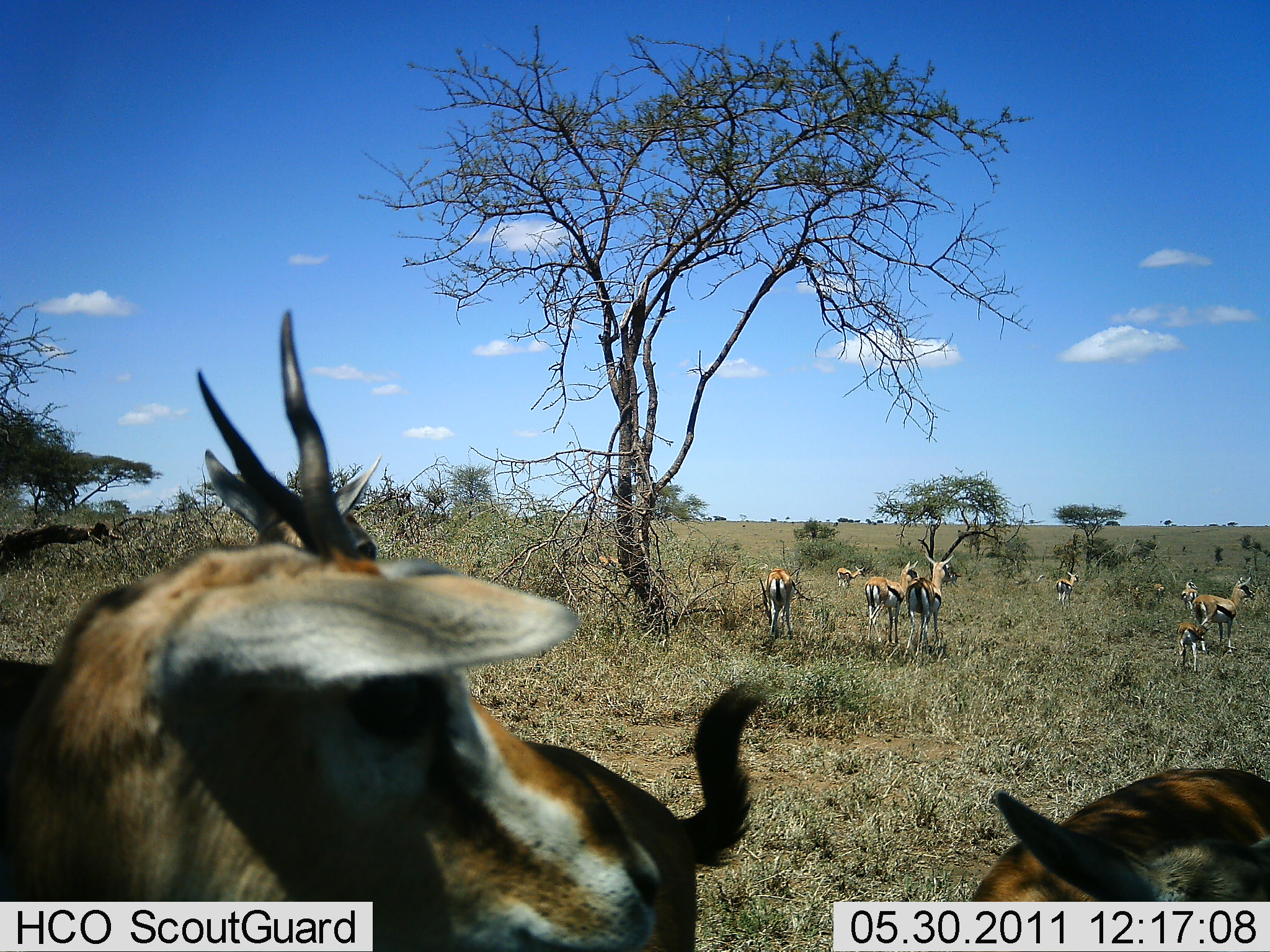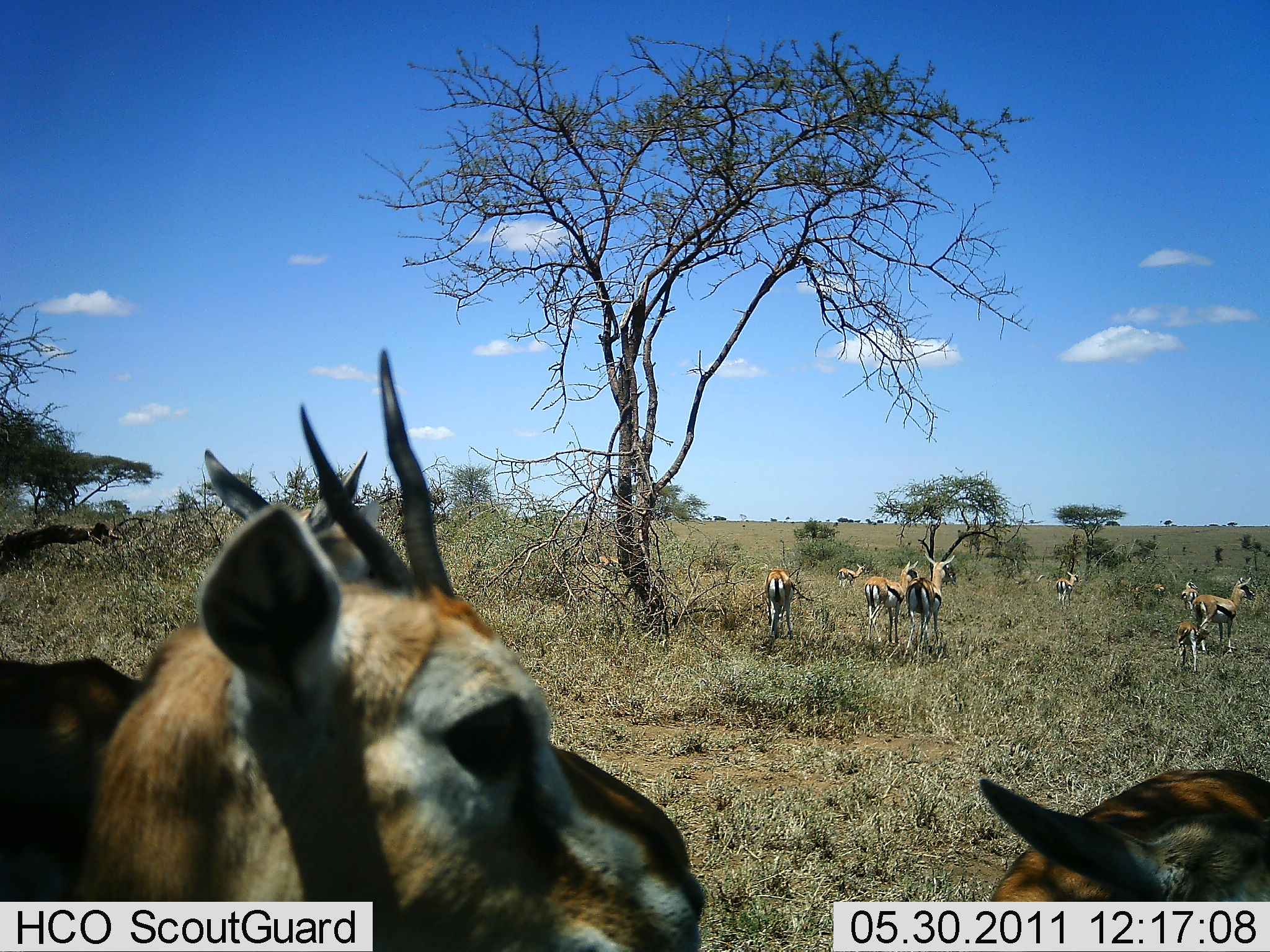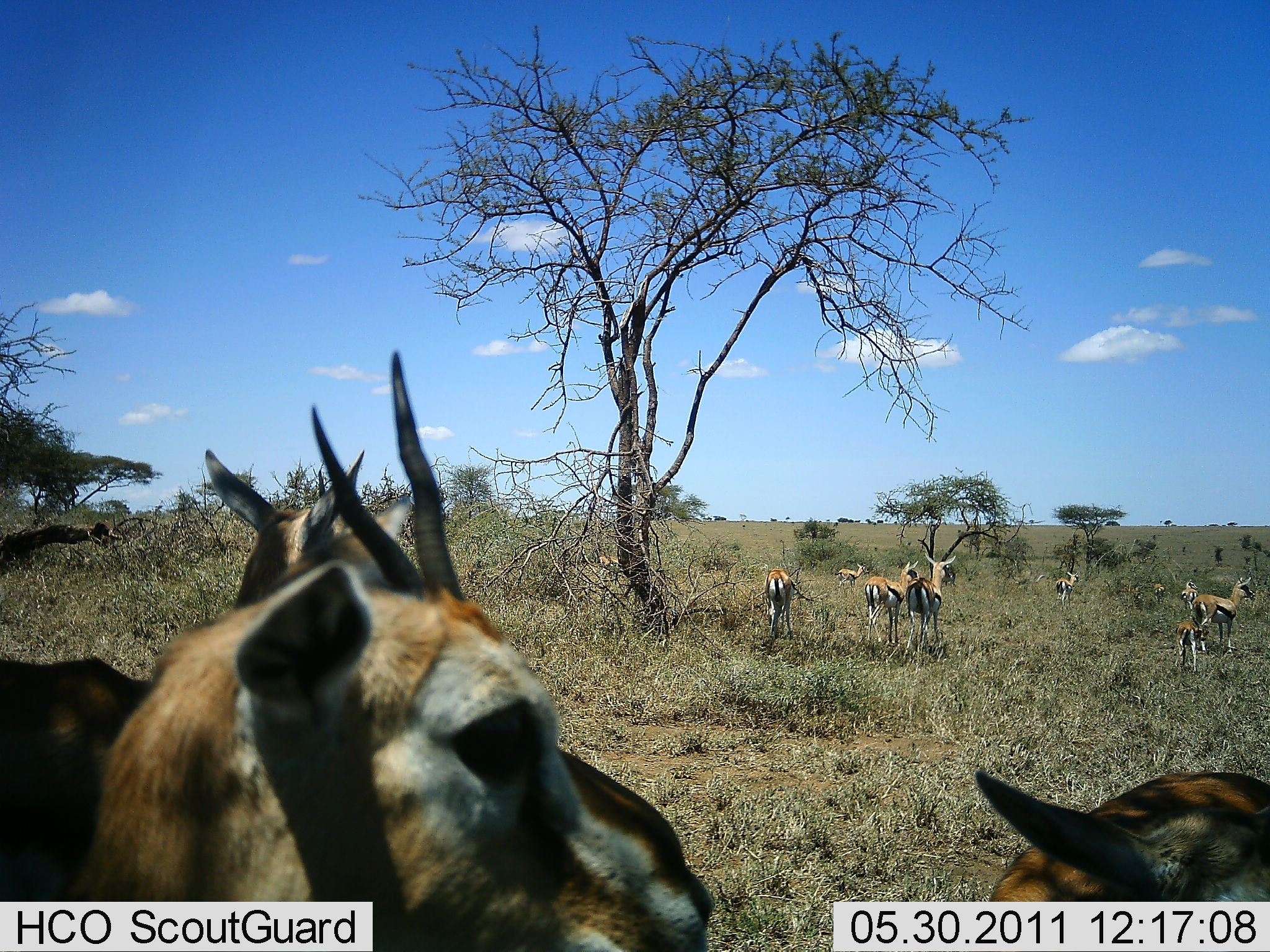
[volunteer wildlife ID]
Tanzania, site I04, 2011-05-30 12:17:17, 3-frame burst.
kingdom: Animalia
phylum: Chordata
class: Mammalia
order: Artiodactyla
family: Bovidae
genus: Eudorcas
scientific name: Eudorcas thomsonii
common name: thomson's gazelle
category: gazellethomsons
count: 11-50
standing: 100%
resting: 0%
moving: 9%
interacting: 0%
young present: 18%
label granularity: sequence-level